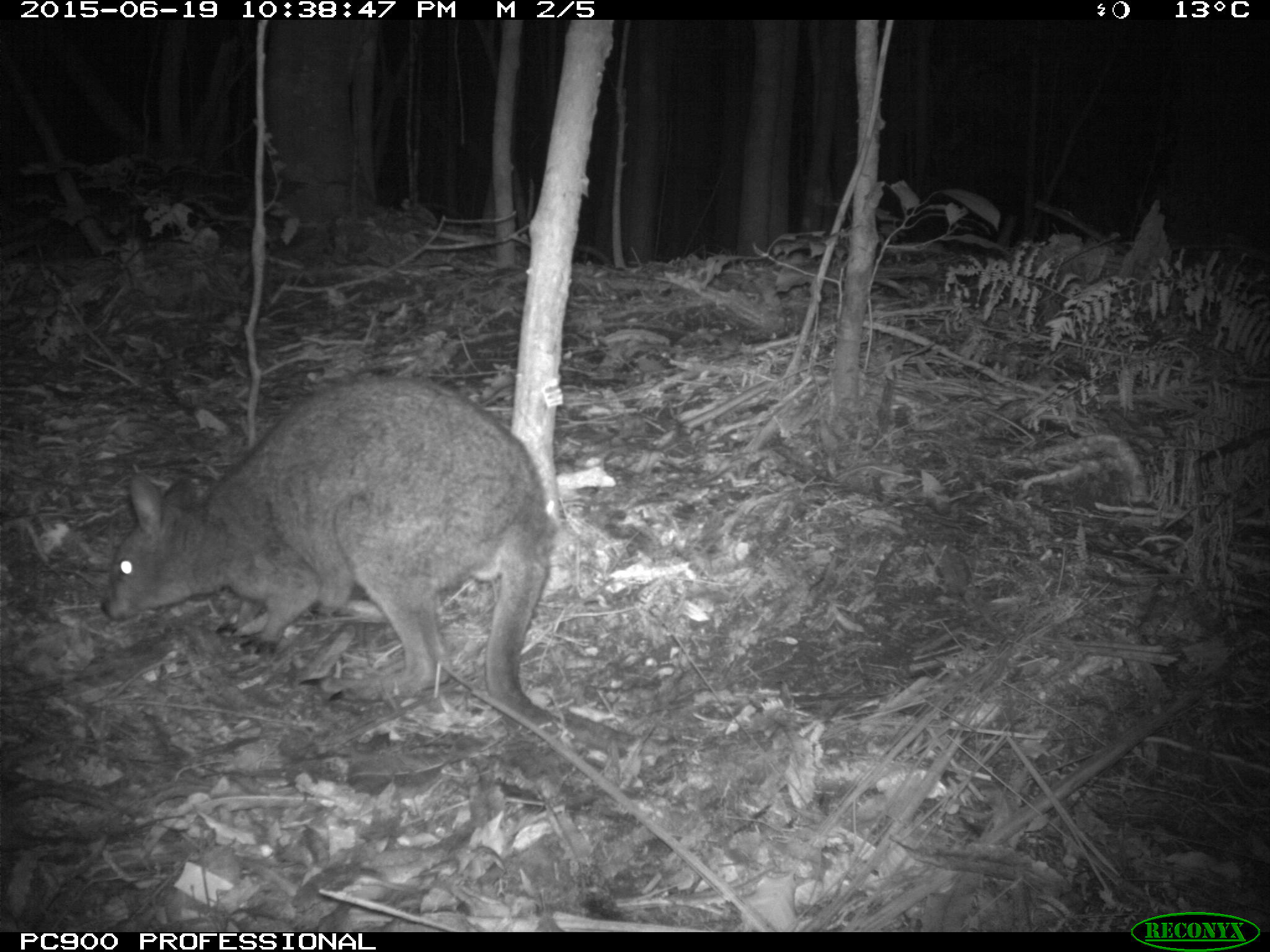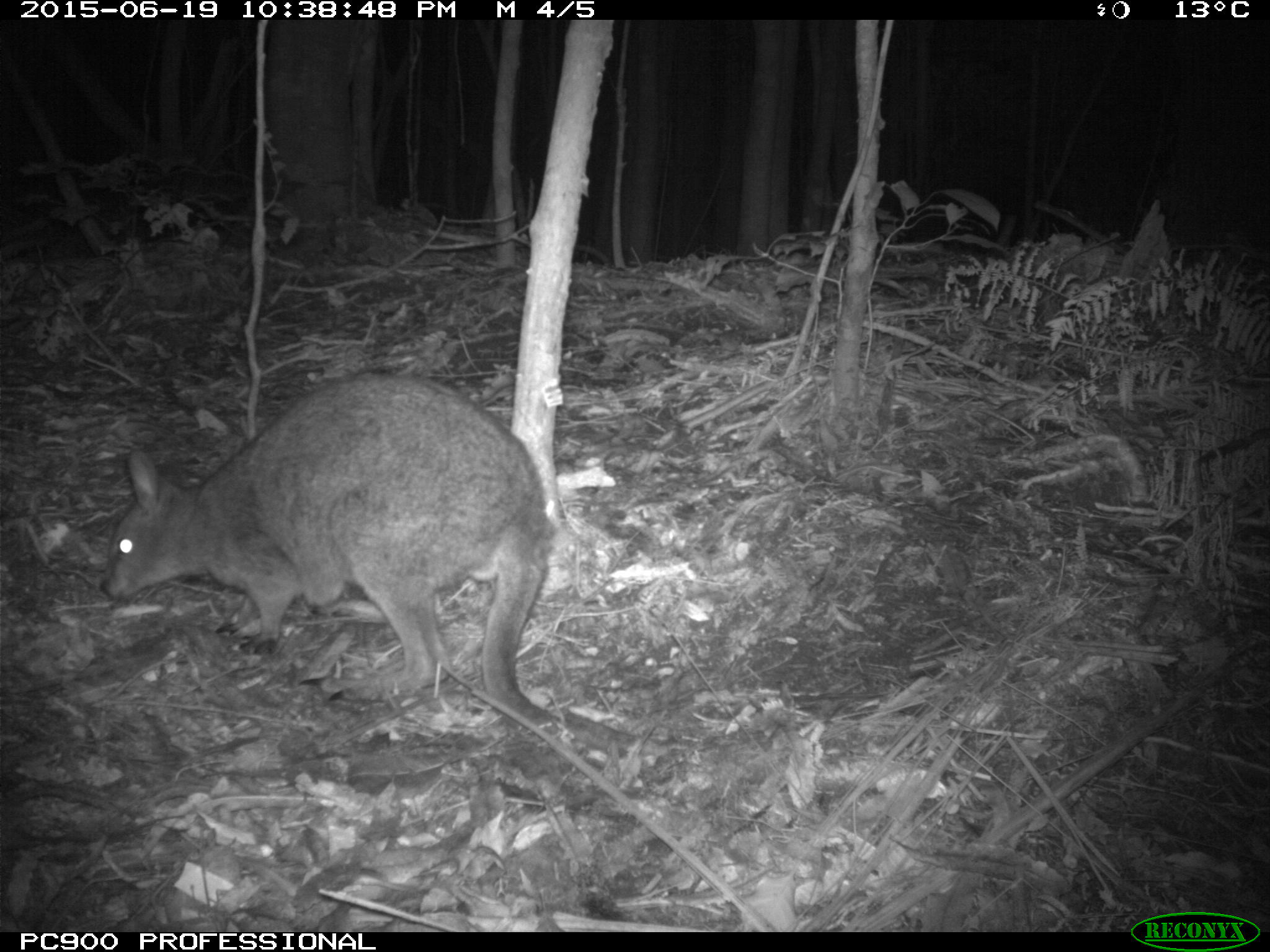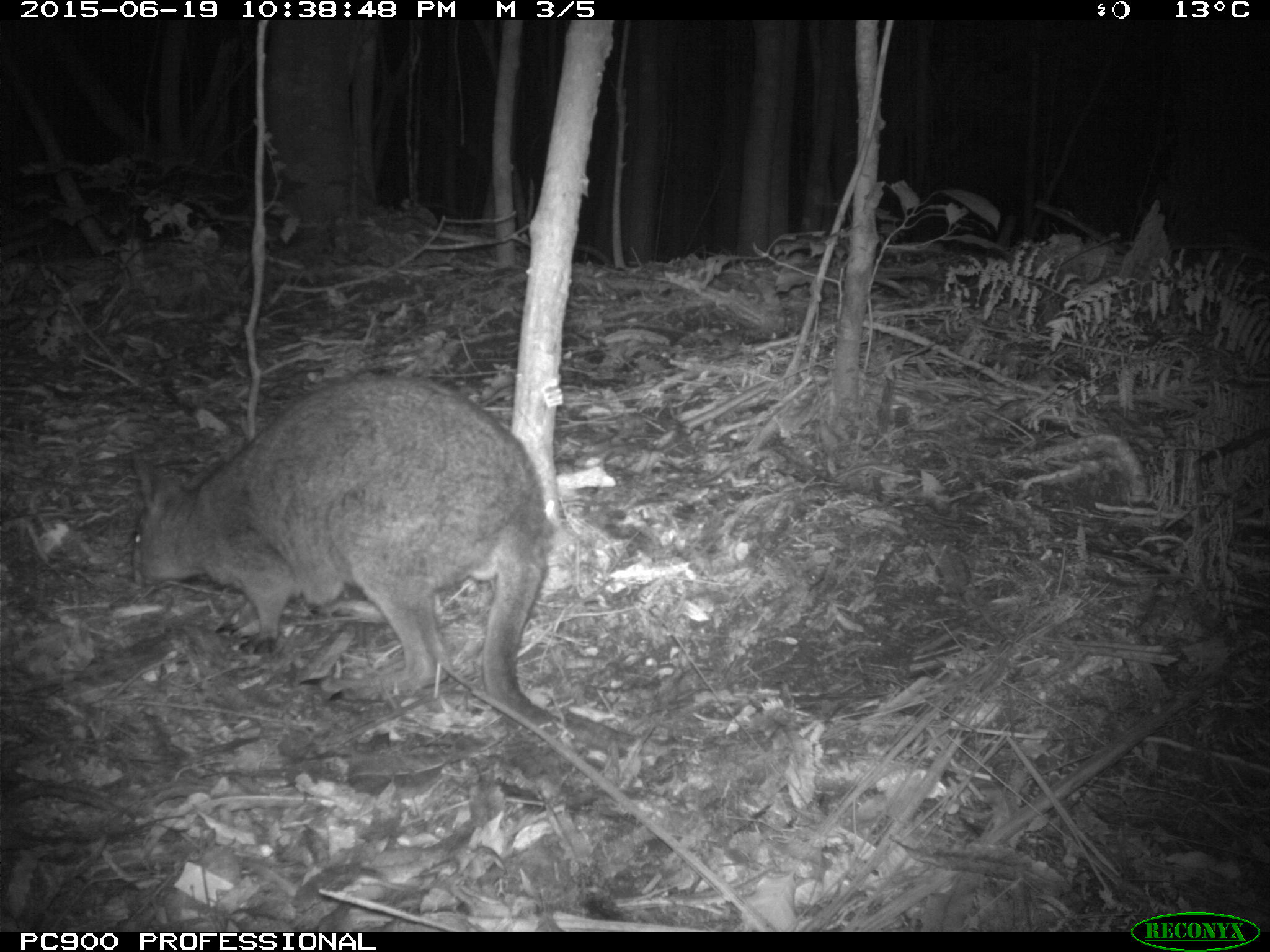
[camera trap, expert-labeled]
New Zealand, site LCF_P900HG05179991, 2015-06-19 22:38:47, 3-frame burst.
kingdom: Animalia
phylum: Chordata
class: Mammalia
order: Diprotodontia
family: Macropodidae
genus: Notamacropus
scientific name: Notamacropus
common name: wallaby